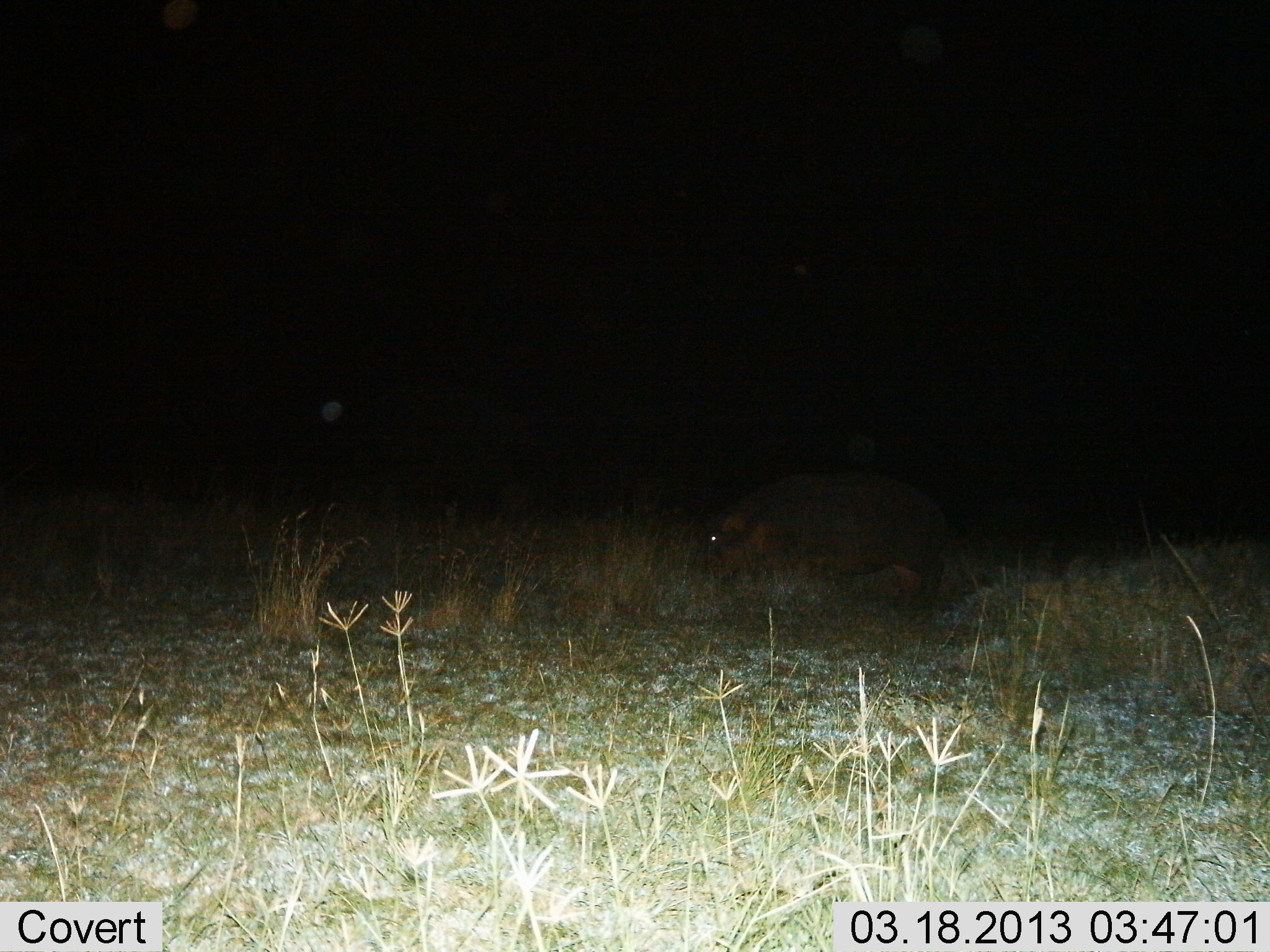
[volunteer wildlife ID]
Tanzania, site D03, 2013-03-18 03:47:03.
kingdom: Animalia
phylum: Chordata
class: Mammalia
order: Artiodactyla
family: Hippopotamidae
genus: Hippopotamus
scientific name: Hippopotamus amphibius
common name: hippopotamus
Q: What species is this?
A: Hippopotamus (Hippopotamus amphibius).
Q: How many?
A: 1.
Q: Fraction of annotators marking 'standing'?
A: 38%.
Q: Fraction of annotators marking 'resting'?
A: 0%.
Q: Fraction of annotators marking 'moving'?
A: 25%.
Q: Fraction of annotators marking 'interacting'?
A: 0%.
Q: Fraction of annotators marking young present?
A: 0%.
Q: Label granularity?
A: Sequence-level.